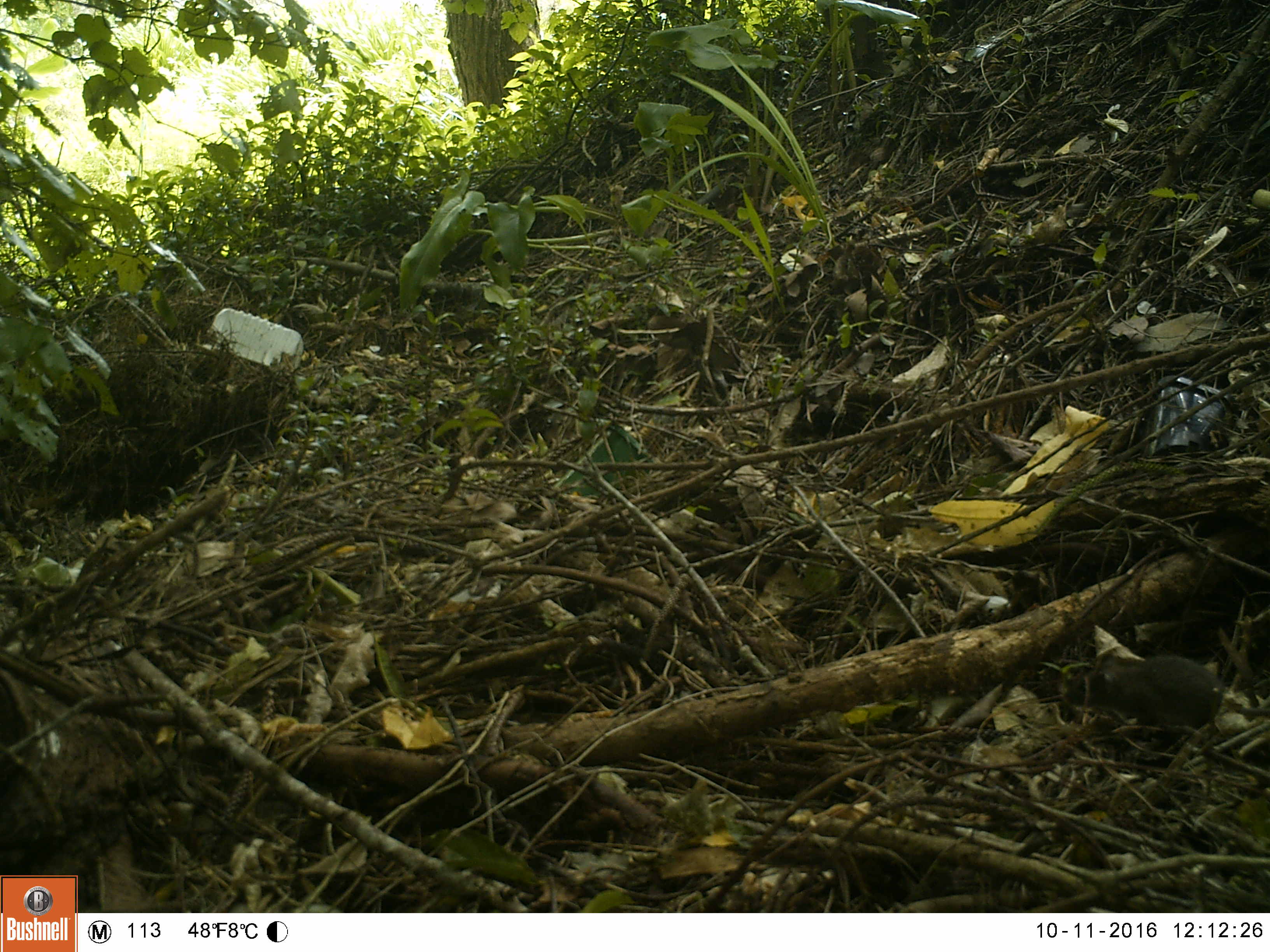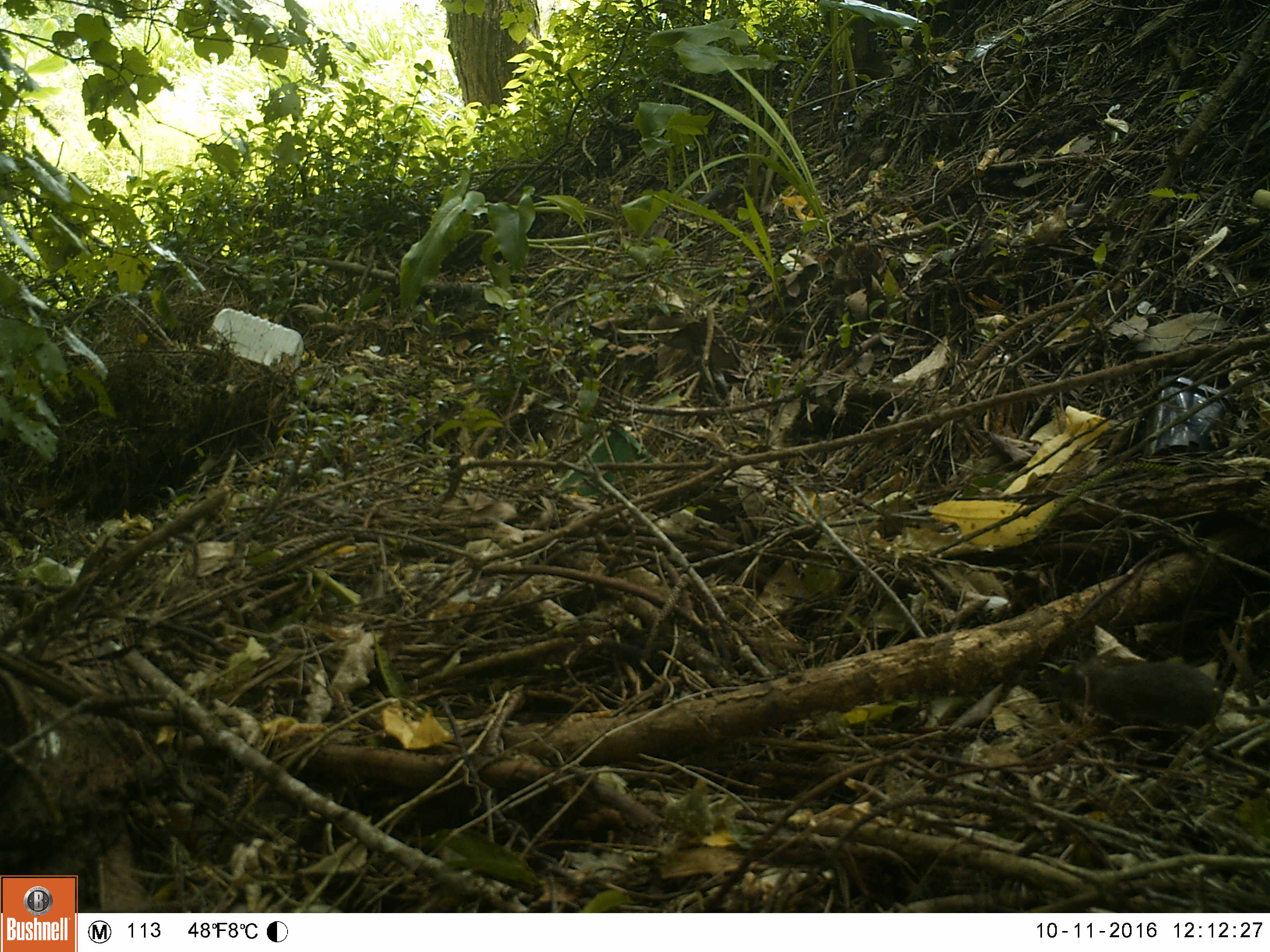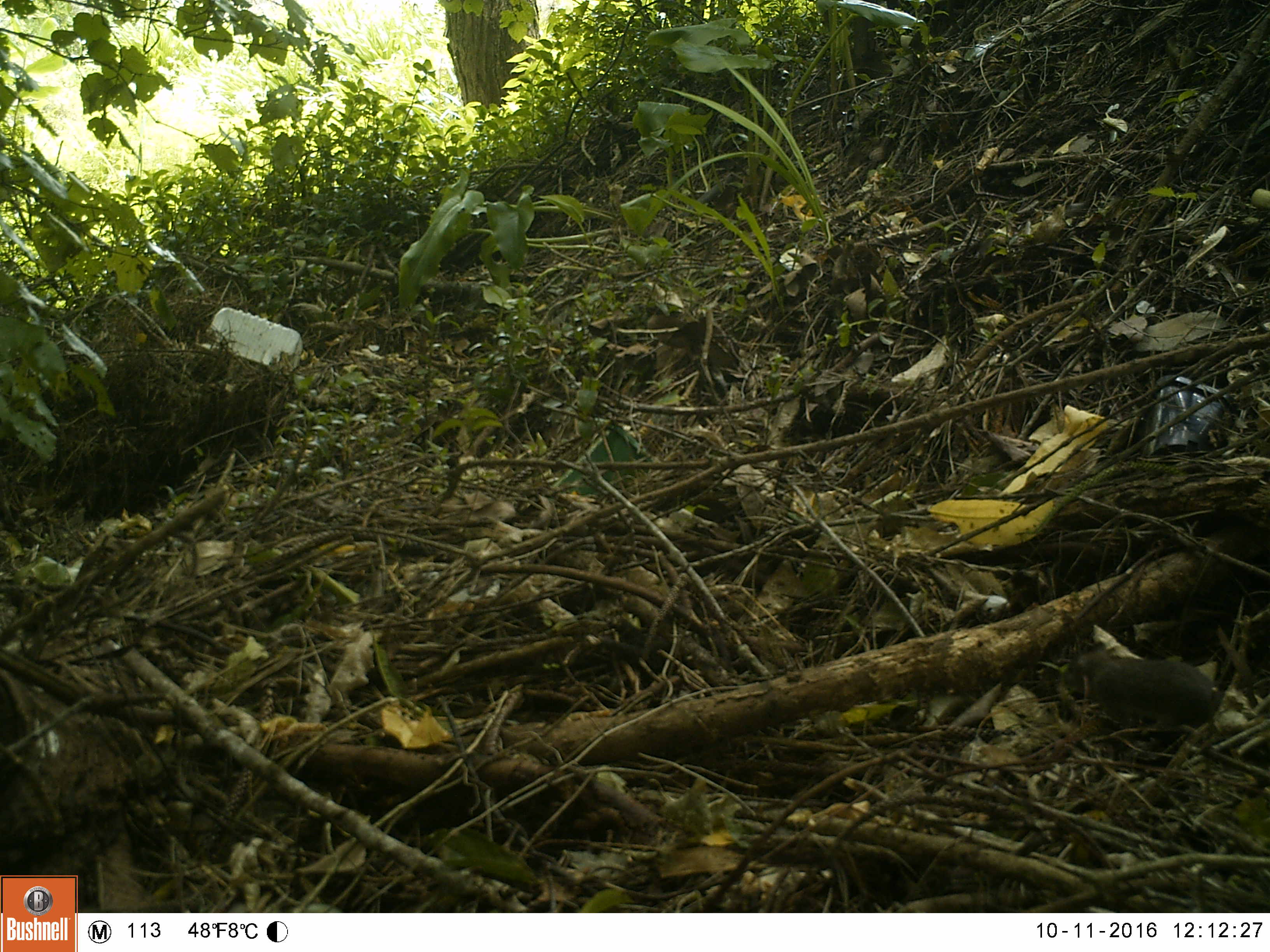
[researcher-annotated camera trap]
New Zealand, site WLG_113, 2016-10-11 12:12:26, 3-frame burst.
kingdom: Animalia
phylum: Chordata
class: Mammalia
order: Rodentia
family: Muridae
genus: Mus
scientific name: Mus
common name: mouse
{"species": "mouse (Mus)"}